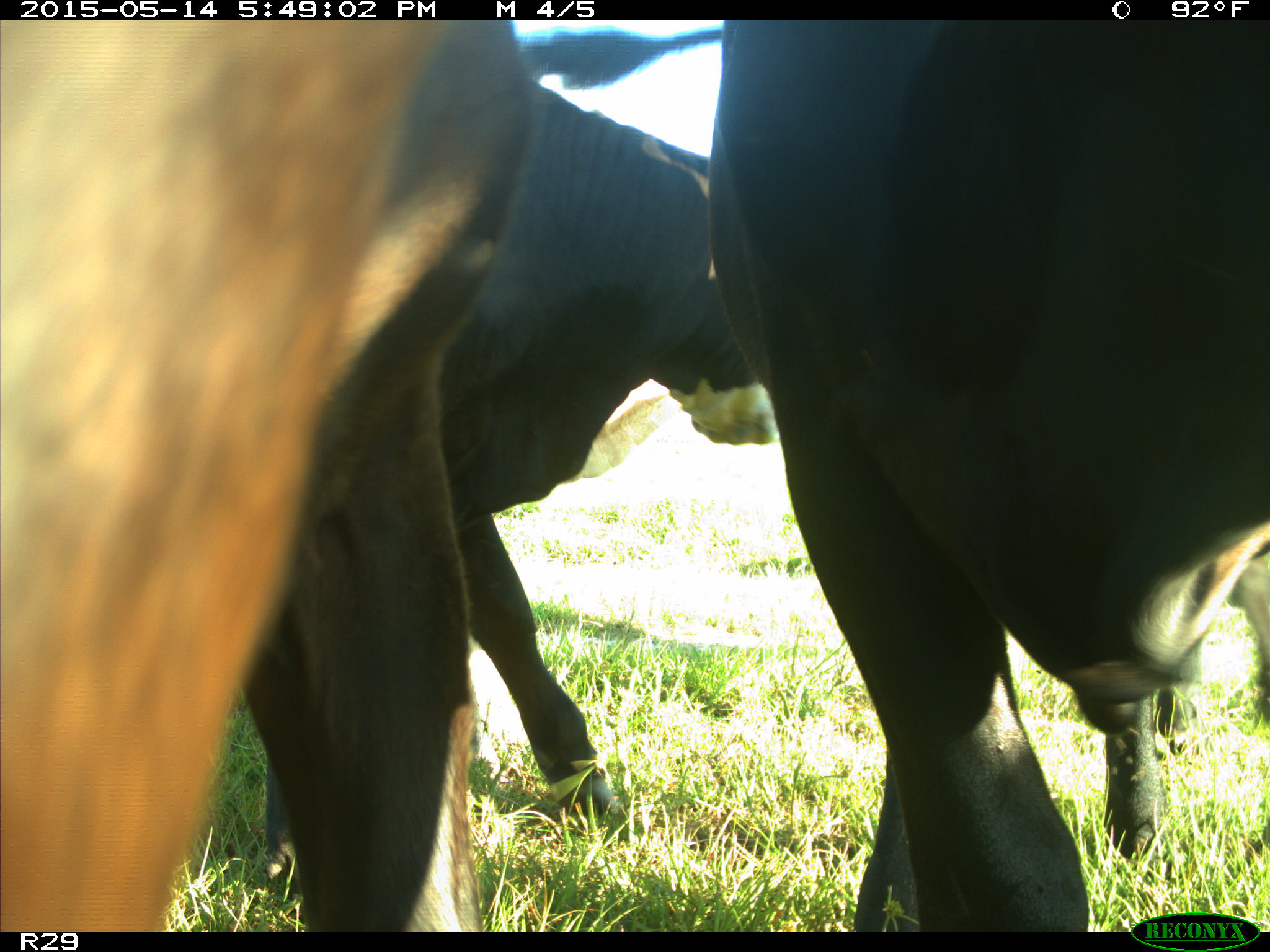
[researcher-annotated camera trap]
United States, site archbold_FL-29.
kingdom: Animalia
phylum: Chordata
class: Mammalia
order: Artiodactyla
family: Bovidae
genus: Bos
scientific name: Bos taurus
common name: domestic cow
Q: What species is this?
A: Bos taurus (domestic cow).